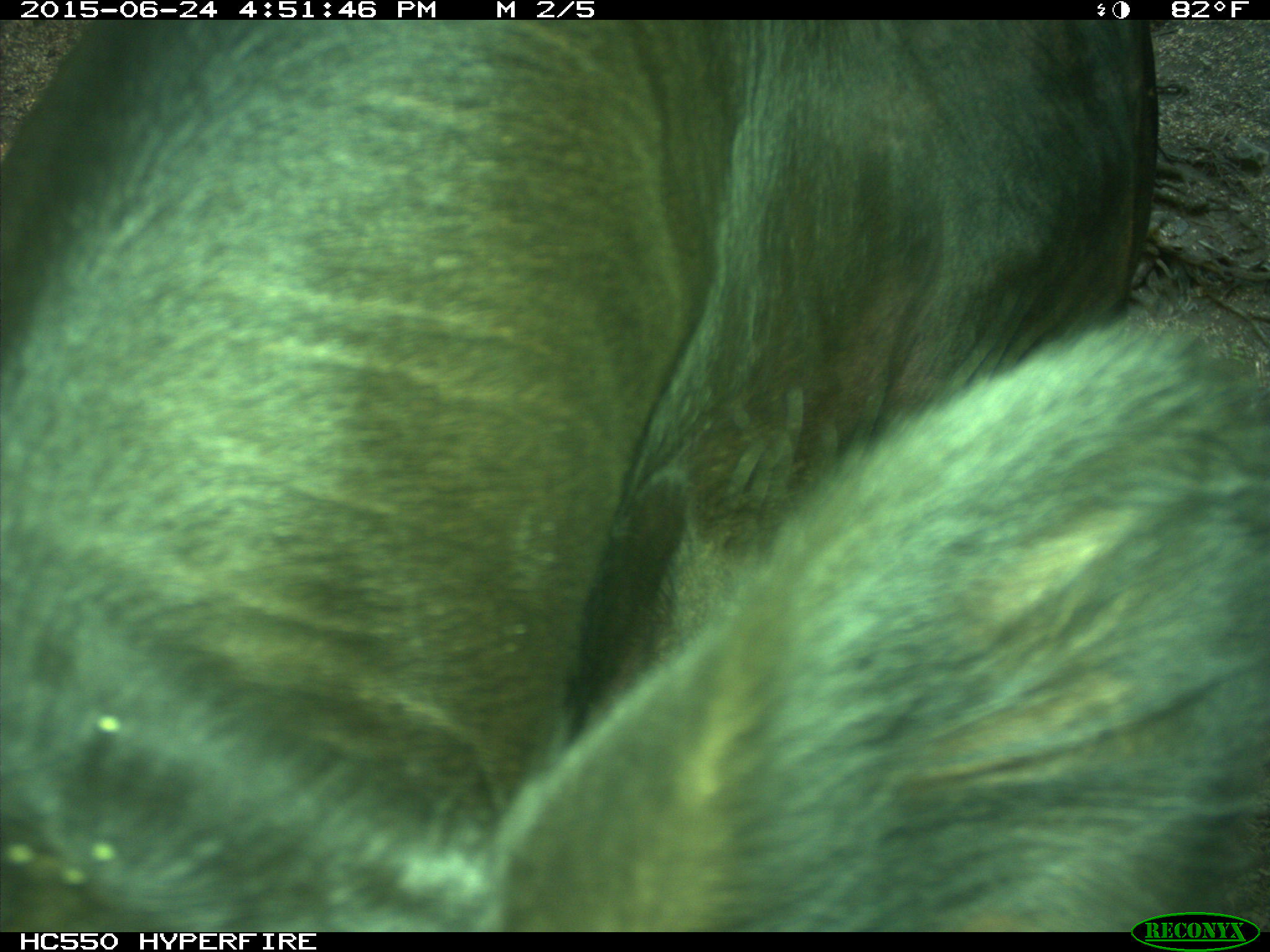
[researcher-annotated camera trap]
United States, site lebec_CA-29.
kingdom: Animalia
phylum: Chordata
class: Mammalia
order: Artiodactyla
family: Bovidae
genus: Bos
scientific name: Bos taurus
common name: domestic cow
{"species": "Bos taurus (domestic cow)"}